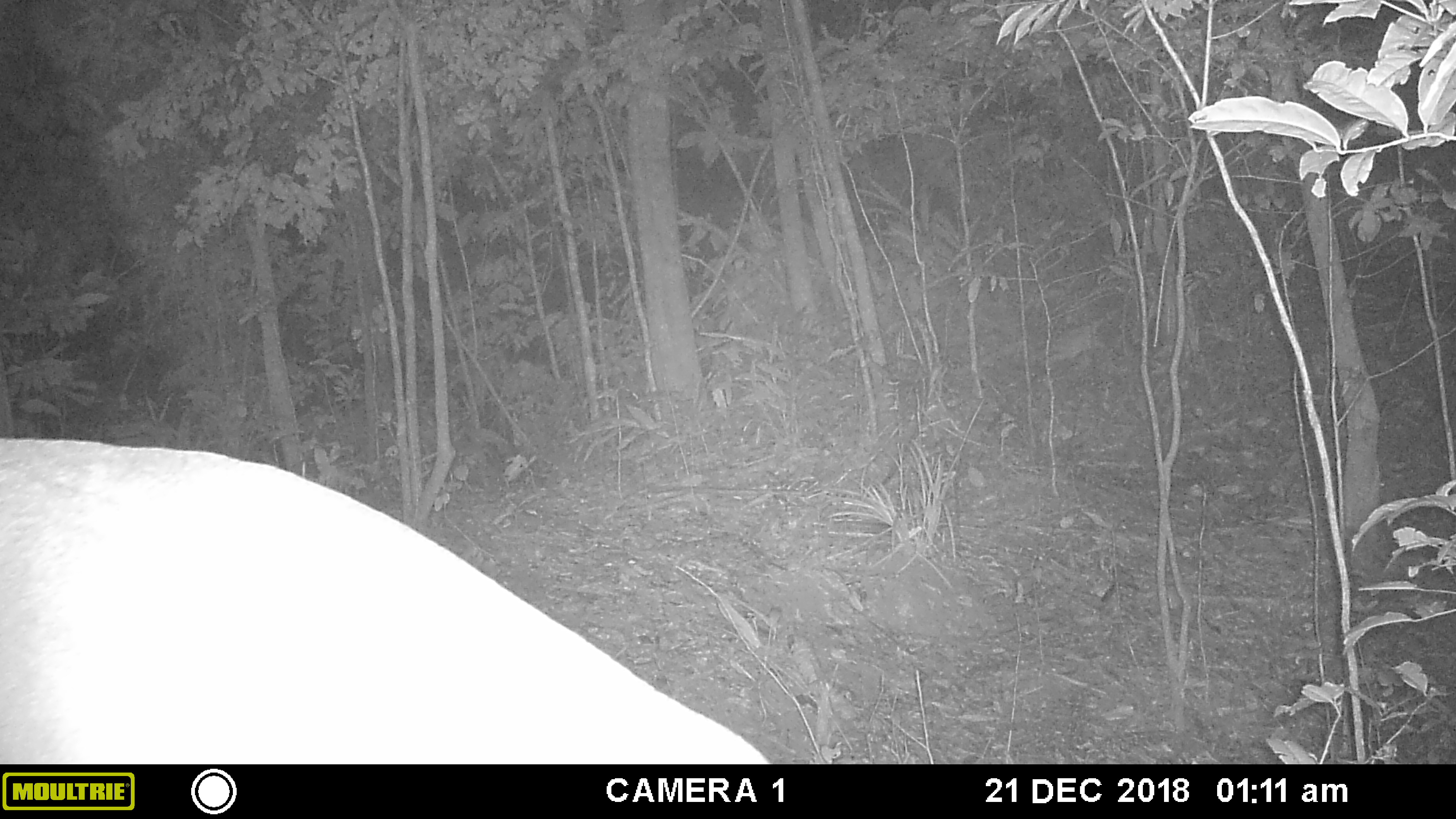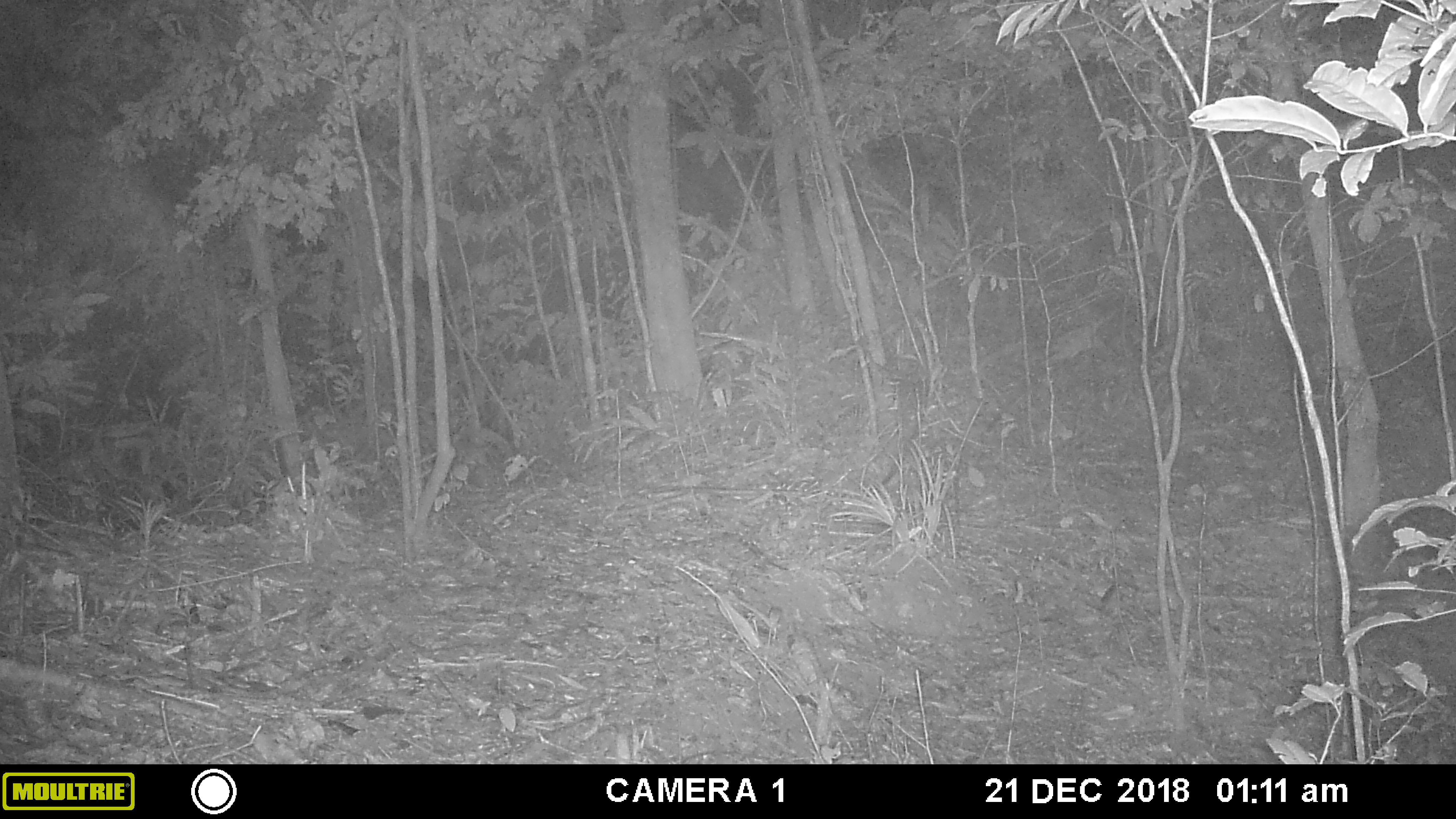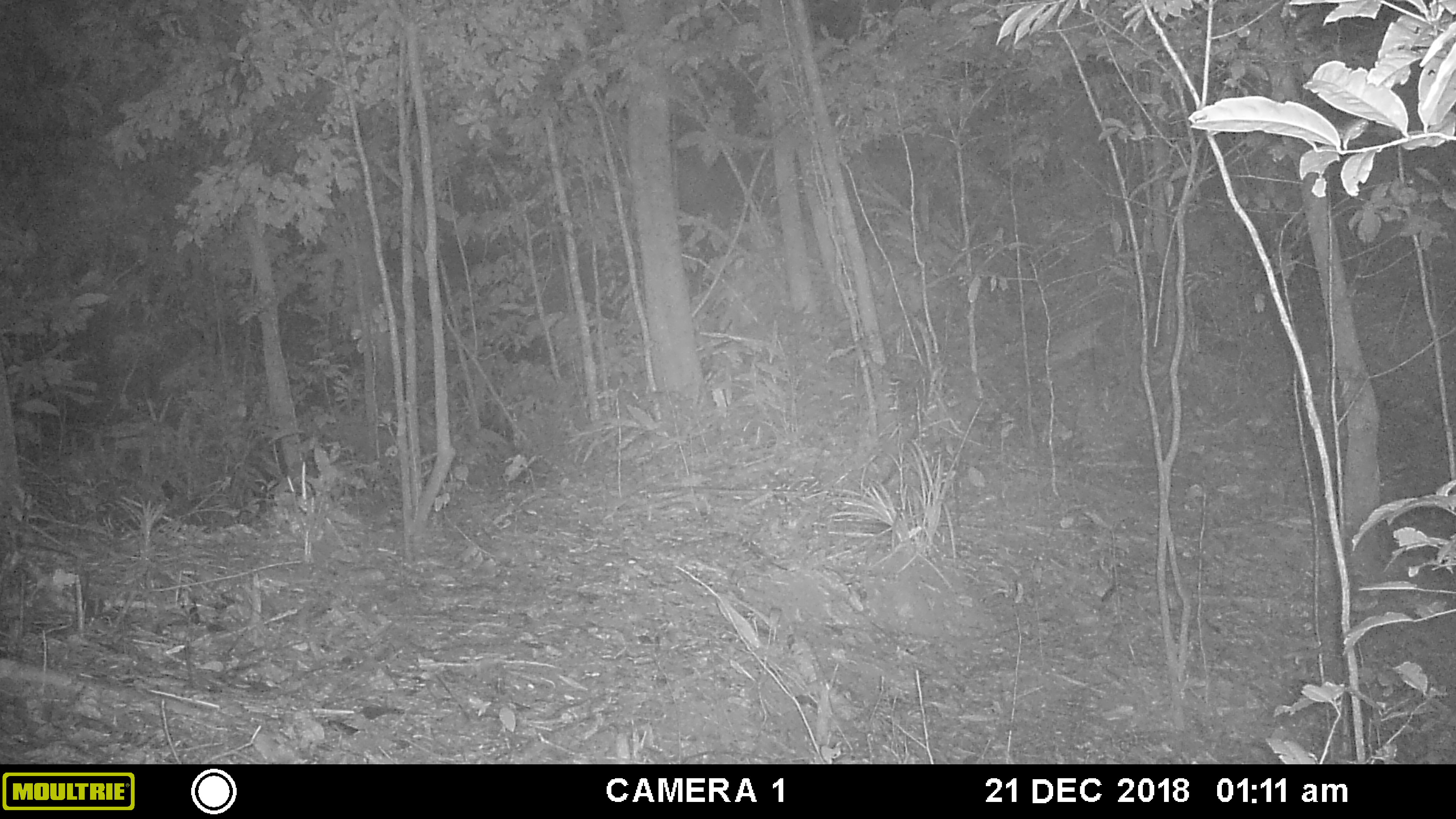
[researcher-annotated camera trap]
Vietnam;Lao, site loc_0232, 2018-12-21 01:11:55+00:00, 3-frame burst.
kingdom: Animalia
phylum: Chordata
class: Mammalia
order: Artiodactyla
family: Cervidae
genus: Muntiacus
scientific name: Muntiacus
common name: muntjacs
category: unidentified muntjac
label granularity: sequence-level